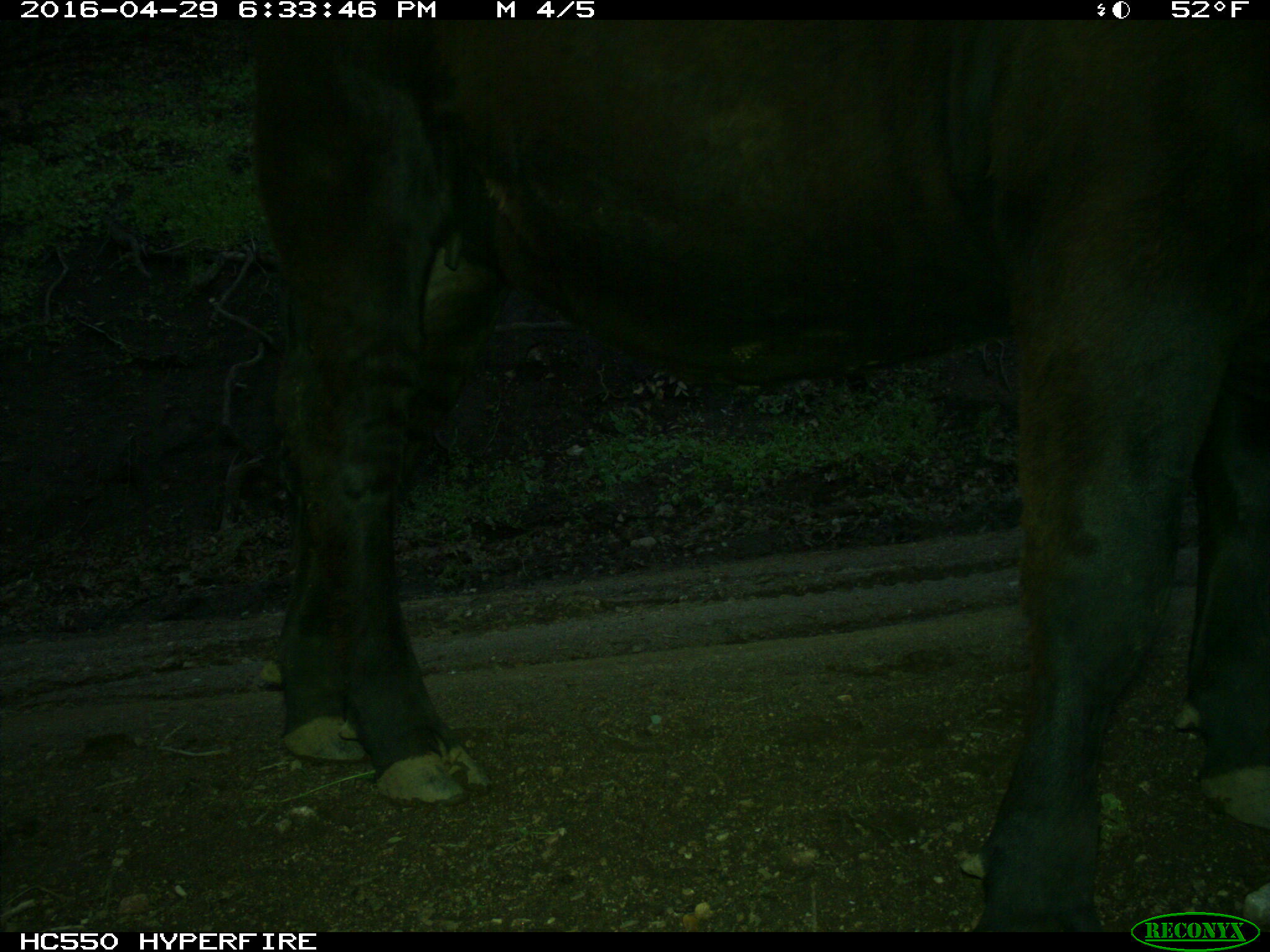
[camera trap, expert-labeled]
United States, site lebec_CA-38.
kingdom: Animalia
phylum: Chordata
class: Mammalia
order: Artiodactyla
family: Bovidae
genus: Bos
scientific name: Bos taurus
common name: domestic cow